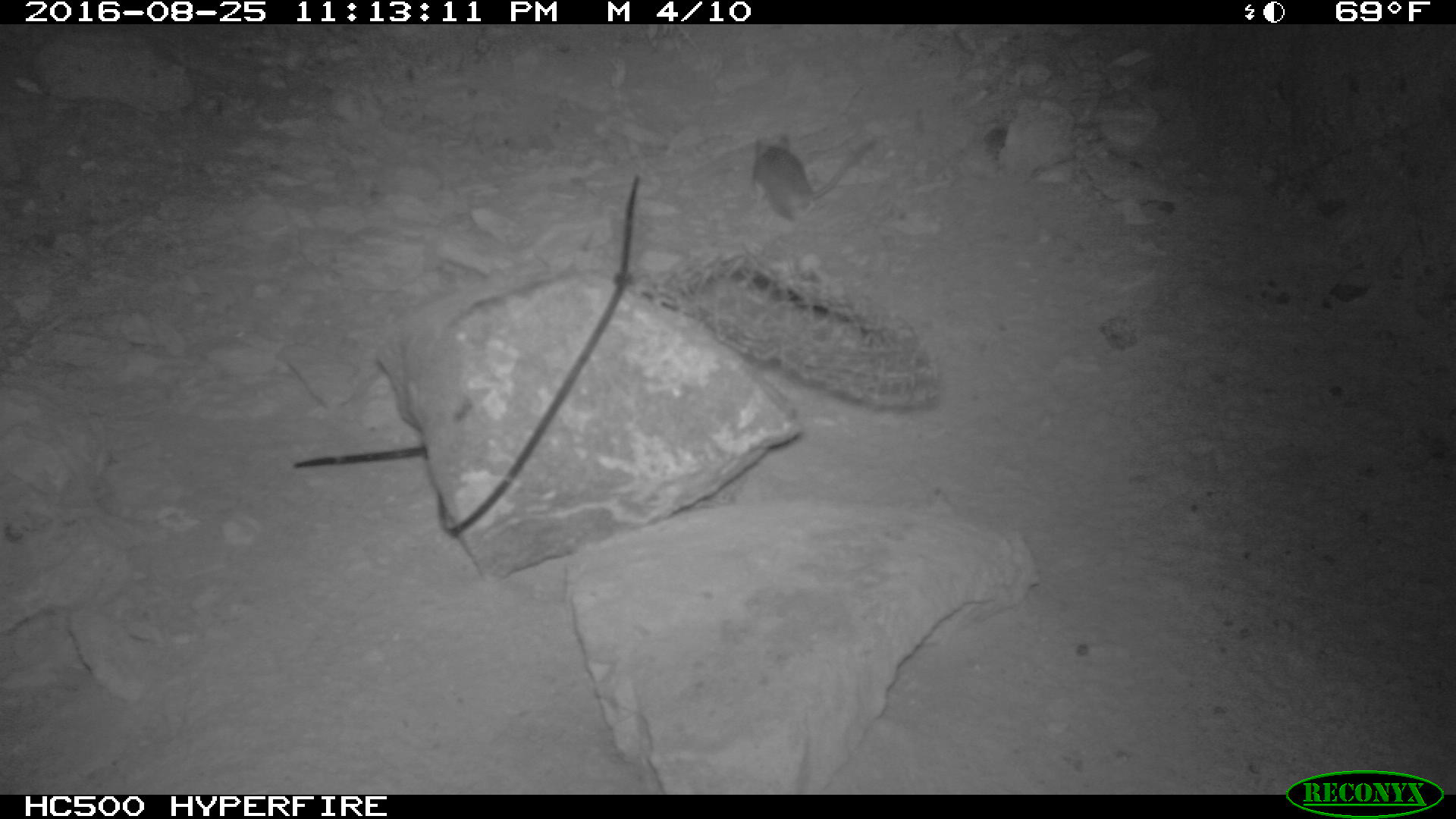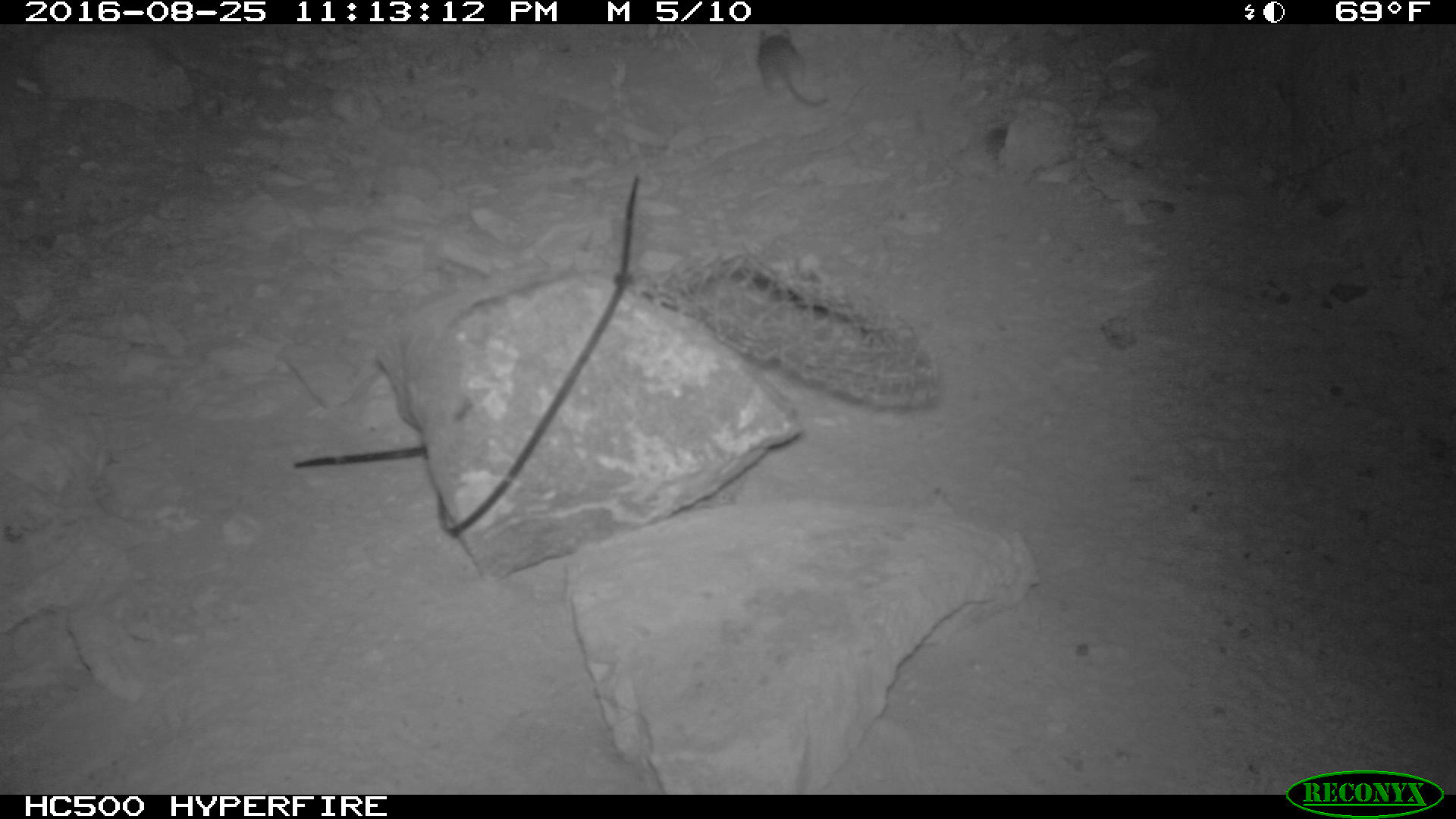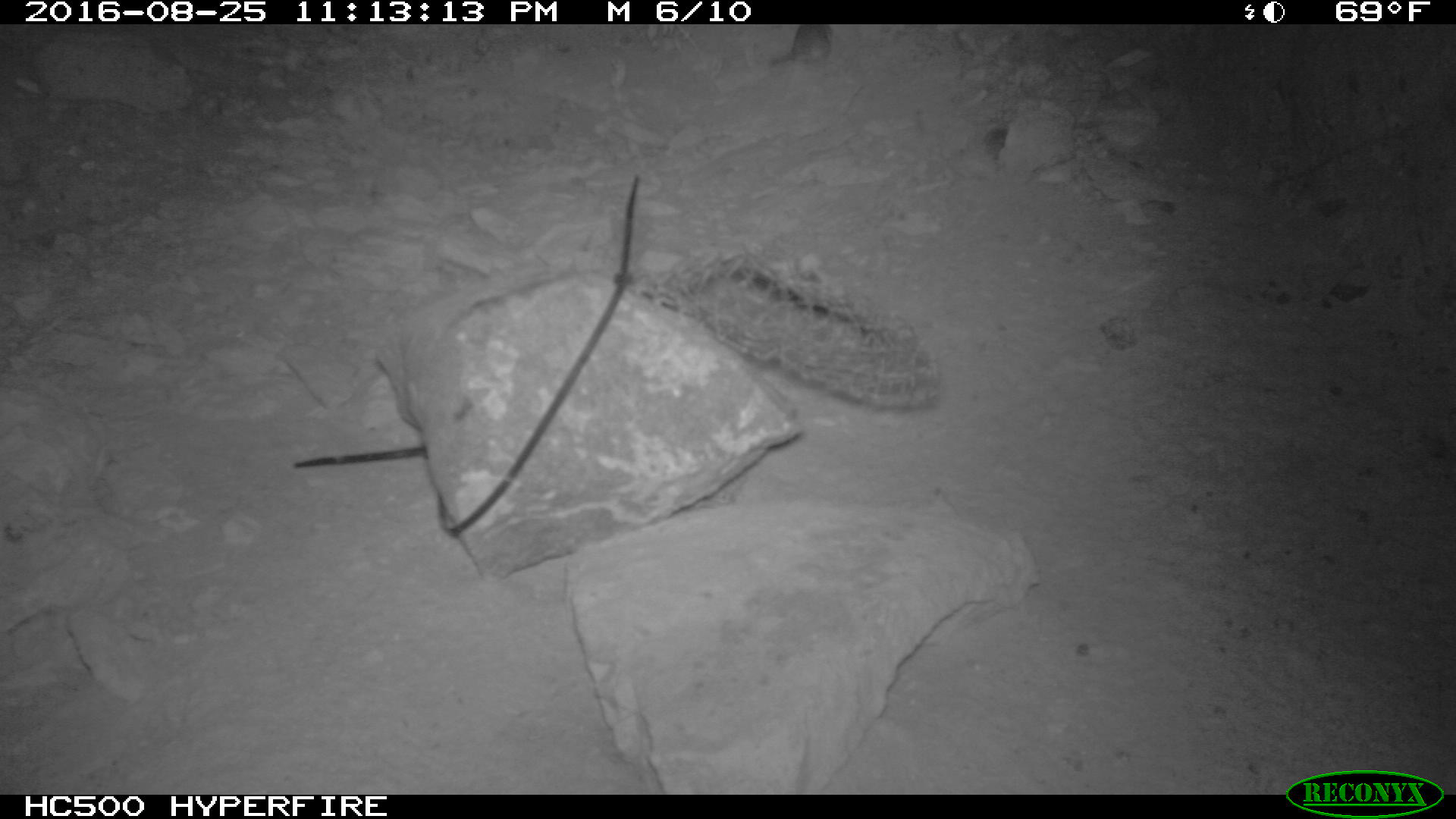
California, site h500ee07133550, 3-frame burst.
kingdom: Animalia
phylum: Chordata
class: Mammalia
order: Rodentia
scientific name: Rodentia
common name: rodent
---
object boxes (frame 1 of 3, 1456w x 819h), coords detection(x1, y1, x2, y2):
rodent: detection(745, 131, 877, 226)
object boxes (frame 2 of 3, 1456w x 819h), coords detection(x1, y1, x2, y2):
rodent: detection(755, 26, 830, 108)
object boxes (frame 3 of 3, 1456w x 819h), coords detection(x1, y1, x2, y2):
rodent: detection(768, 24, 833, 74)